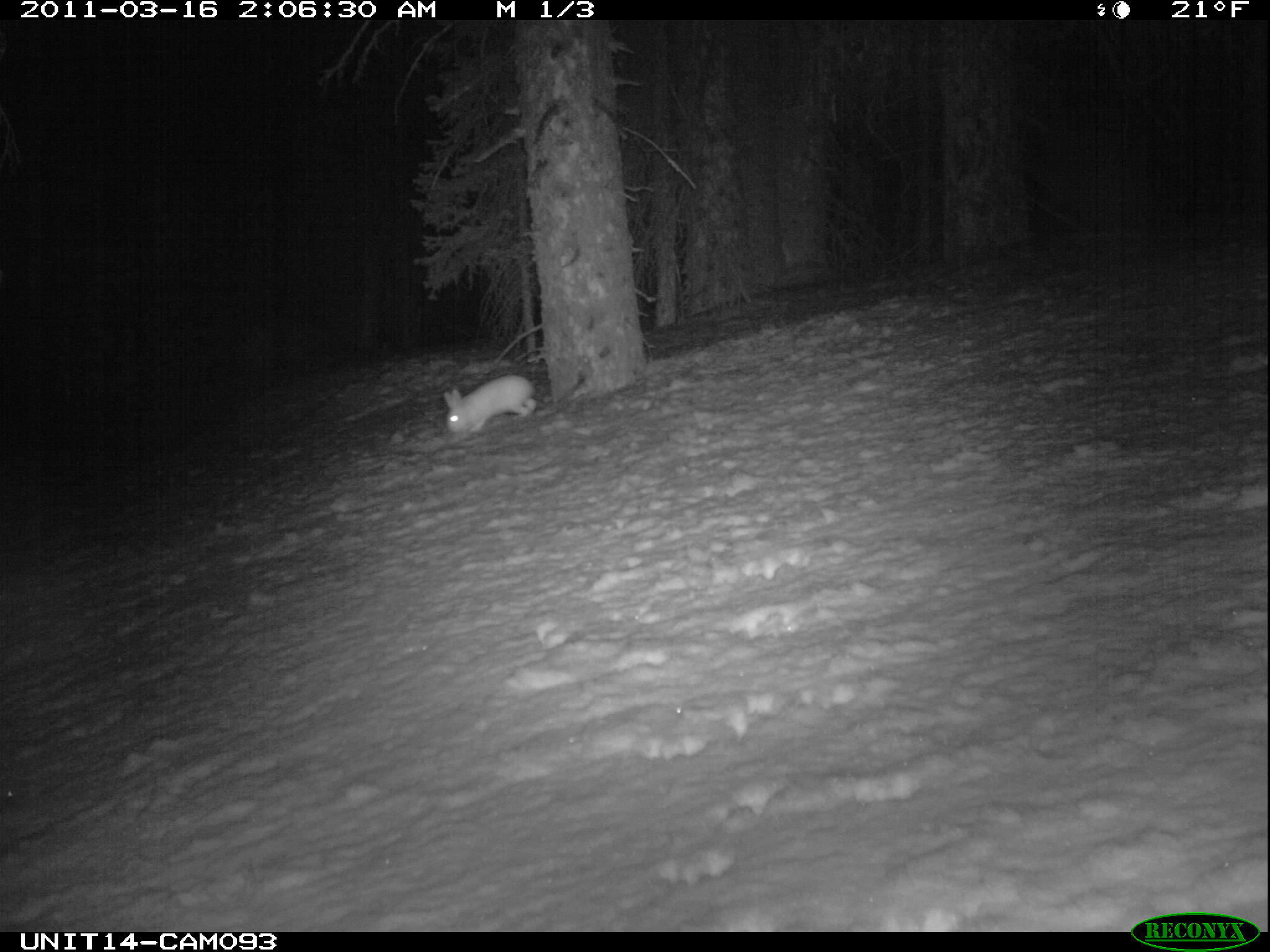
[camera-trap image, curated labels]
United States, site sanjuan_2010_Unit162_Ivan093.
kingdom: Animalia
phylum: Chordata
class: Mammalia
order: Lagomorpha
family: Leporidae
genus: Lepus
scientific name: Lepus americanus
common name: snowshoe hare